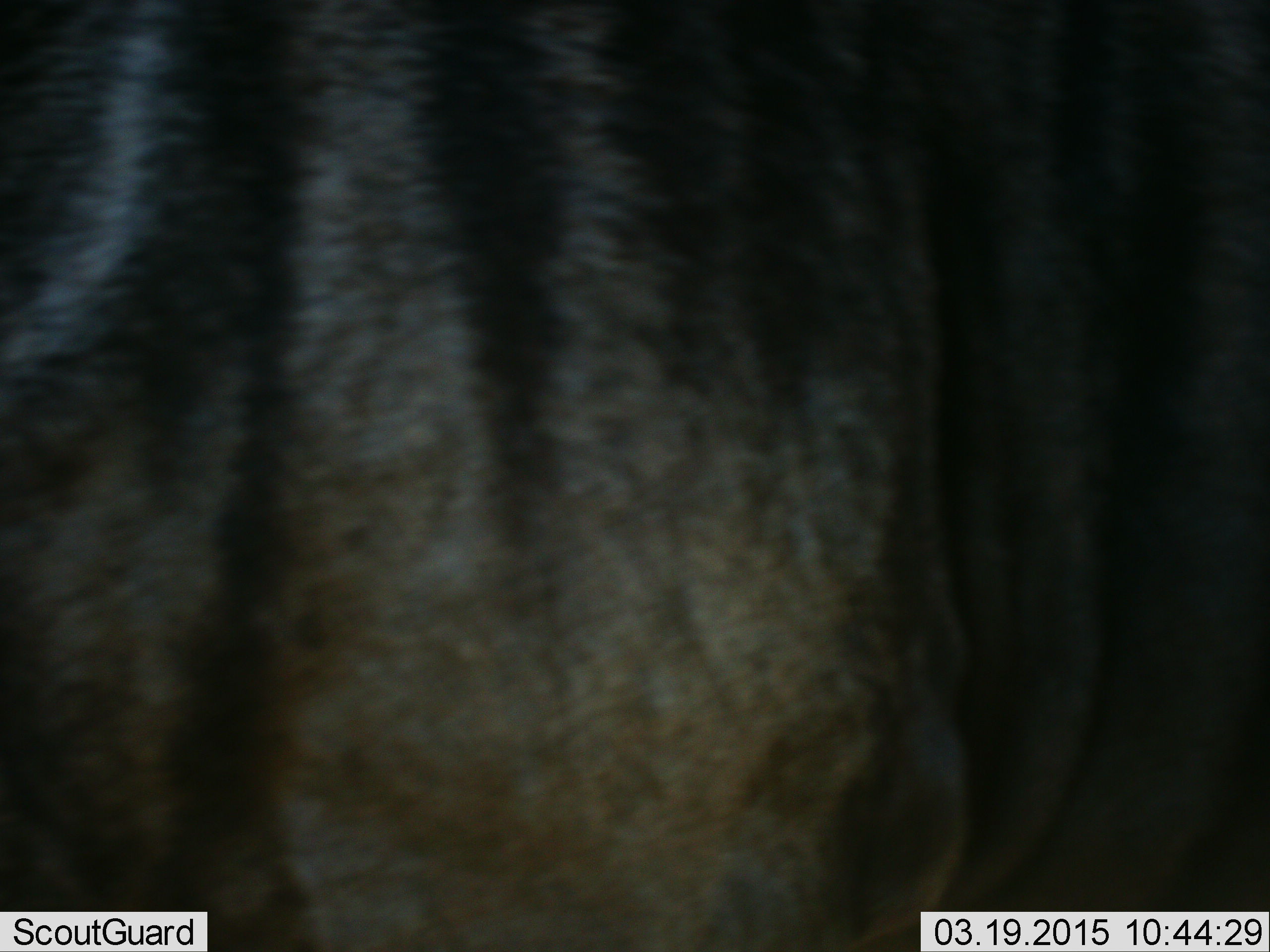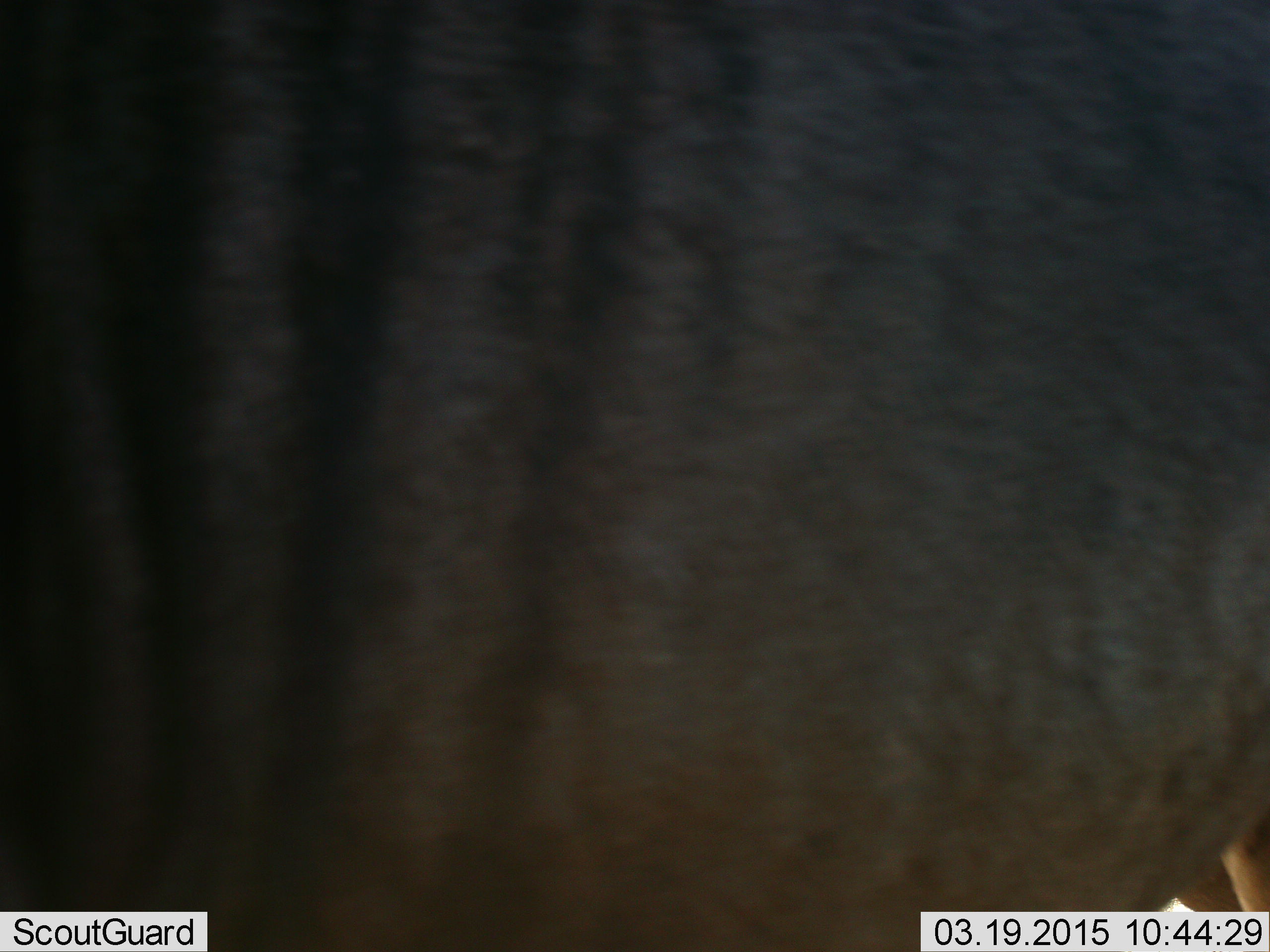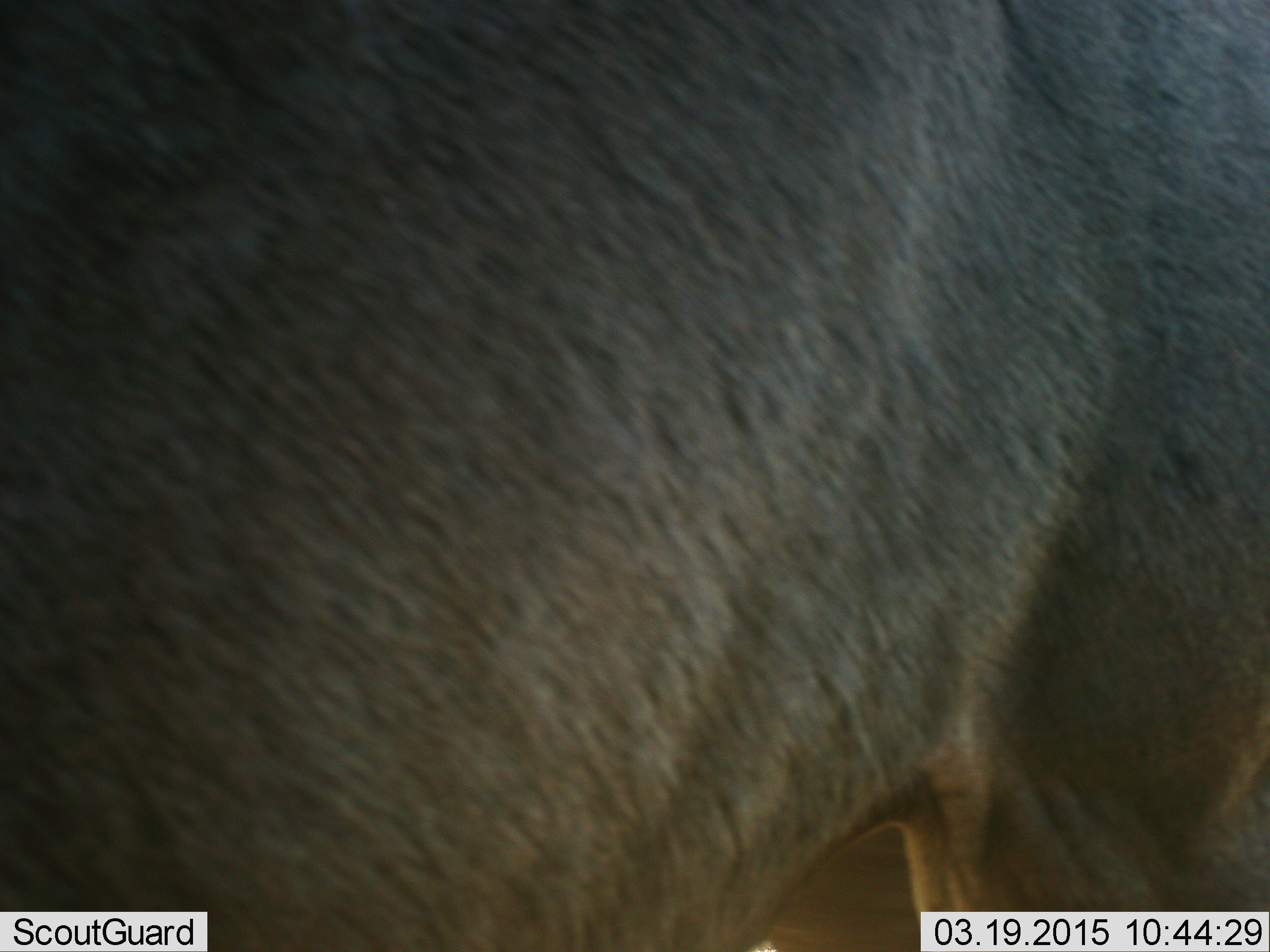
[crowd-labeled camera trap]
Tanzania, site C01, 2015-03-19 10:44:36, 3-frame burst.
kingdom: Animalia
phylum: Chordata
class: Mammalia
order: Artiodactyla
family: Bovidae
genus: Connochaetes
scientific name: Connochaetes taurinus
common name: blue wildebeest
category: wildebeest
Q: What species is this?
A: Wildebeest (blue wildebeest) (Connochaetes taurinus).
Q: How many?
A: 1.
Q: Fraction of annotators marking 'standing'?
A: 60%.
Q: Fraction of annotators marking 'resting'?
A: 10%.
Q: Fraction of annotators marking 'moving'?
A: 40%.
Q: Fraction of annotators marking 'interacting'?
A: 0%.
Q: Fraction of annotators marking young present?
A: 0%.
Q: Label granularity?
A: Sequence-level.